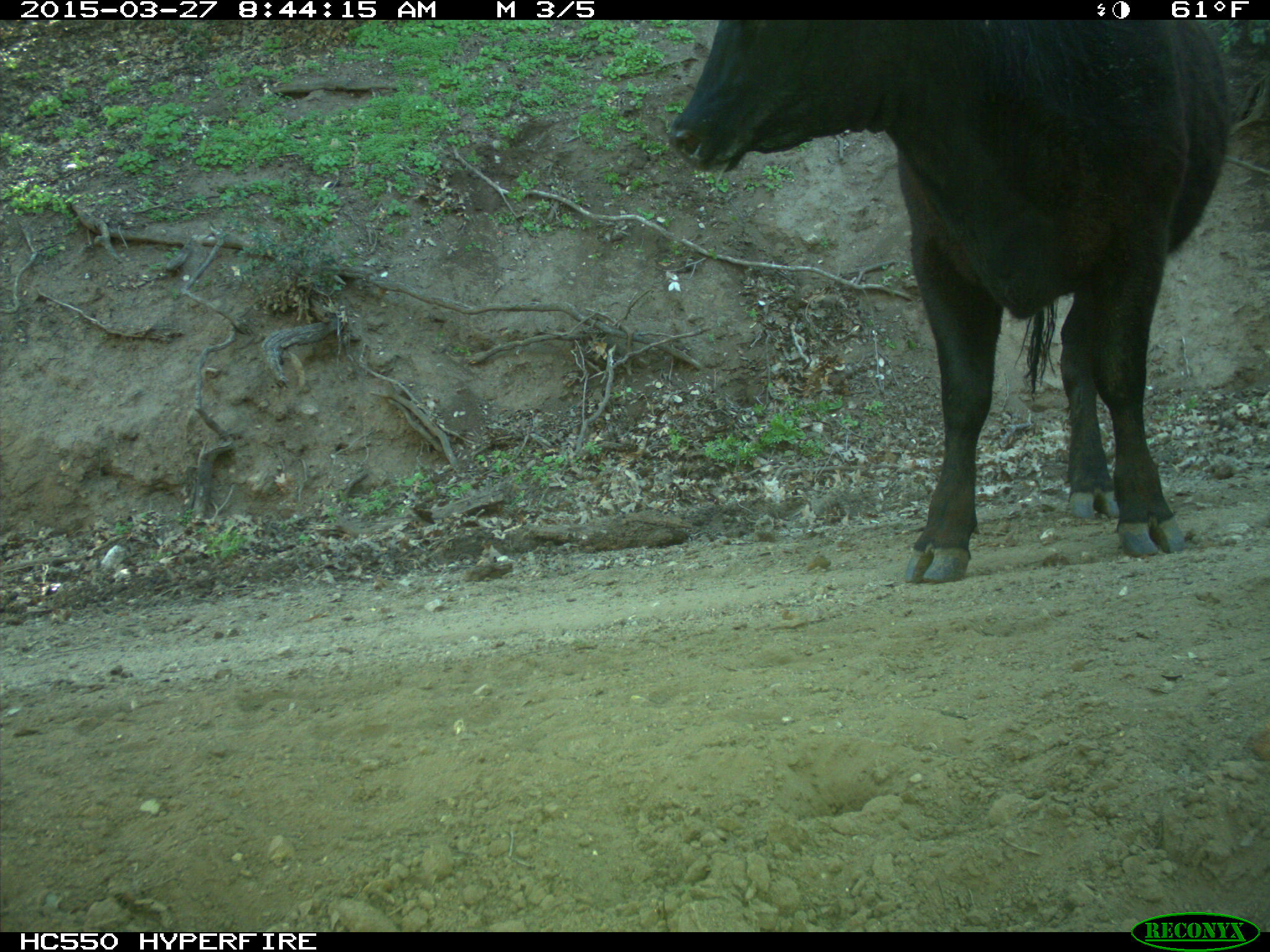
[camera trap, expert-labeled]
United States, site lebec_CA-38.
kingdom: Animalia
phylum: Chordata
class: Mammalia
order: Artiodactyla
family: Bovidae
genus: Bos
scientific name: Bos taurus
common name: domestic cow